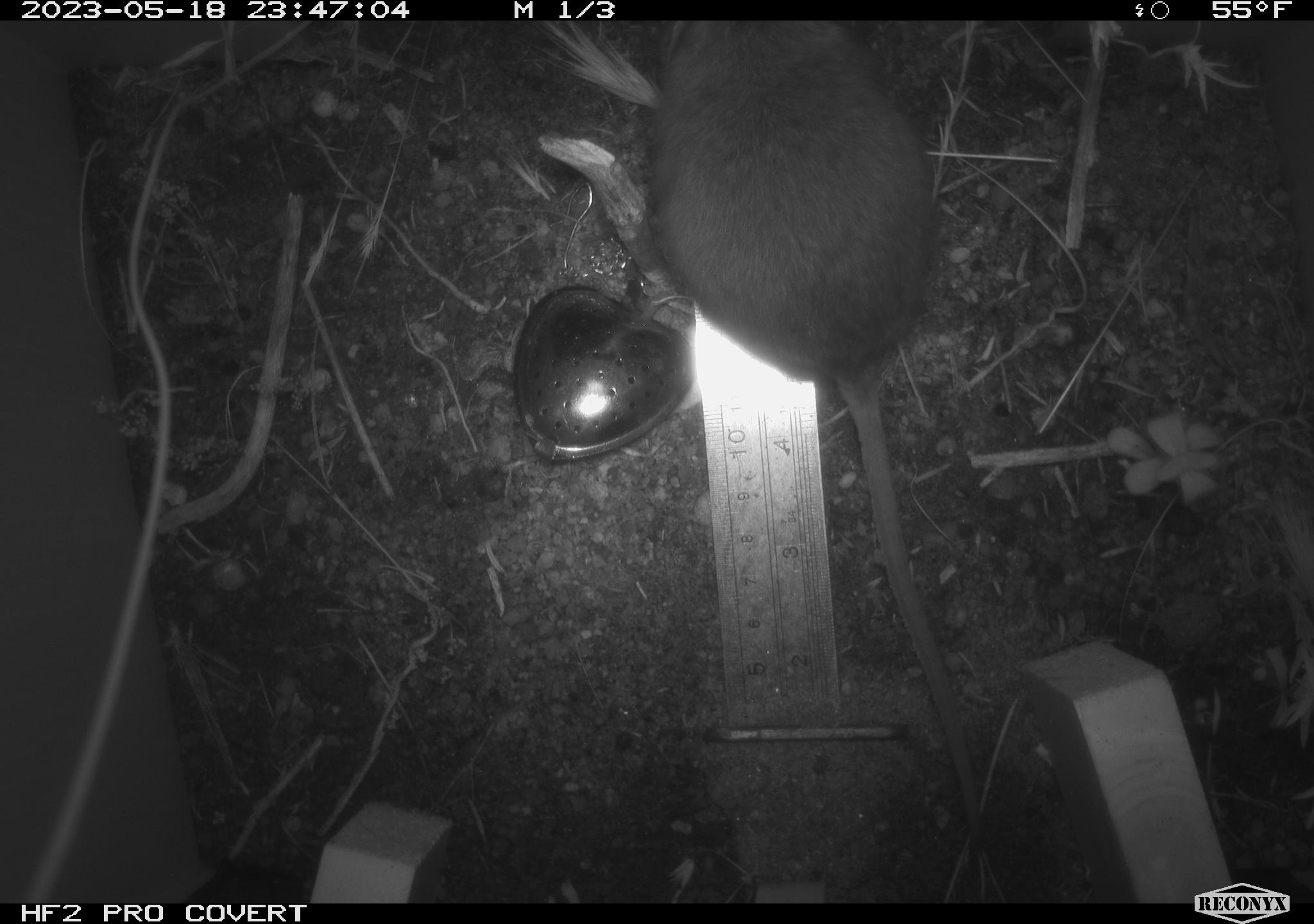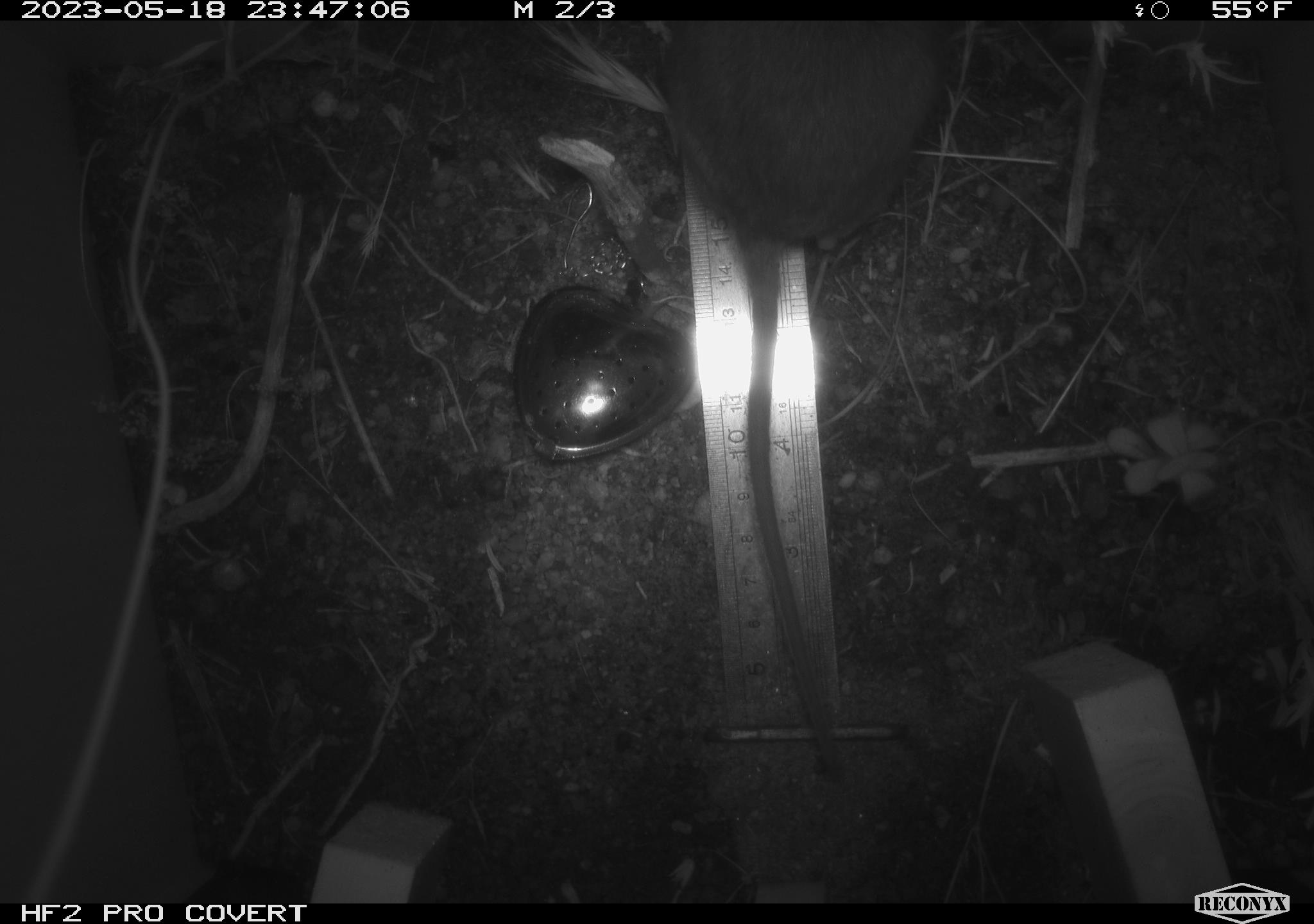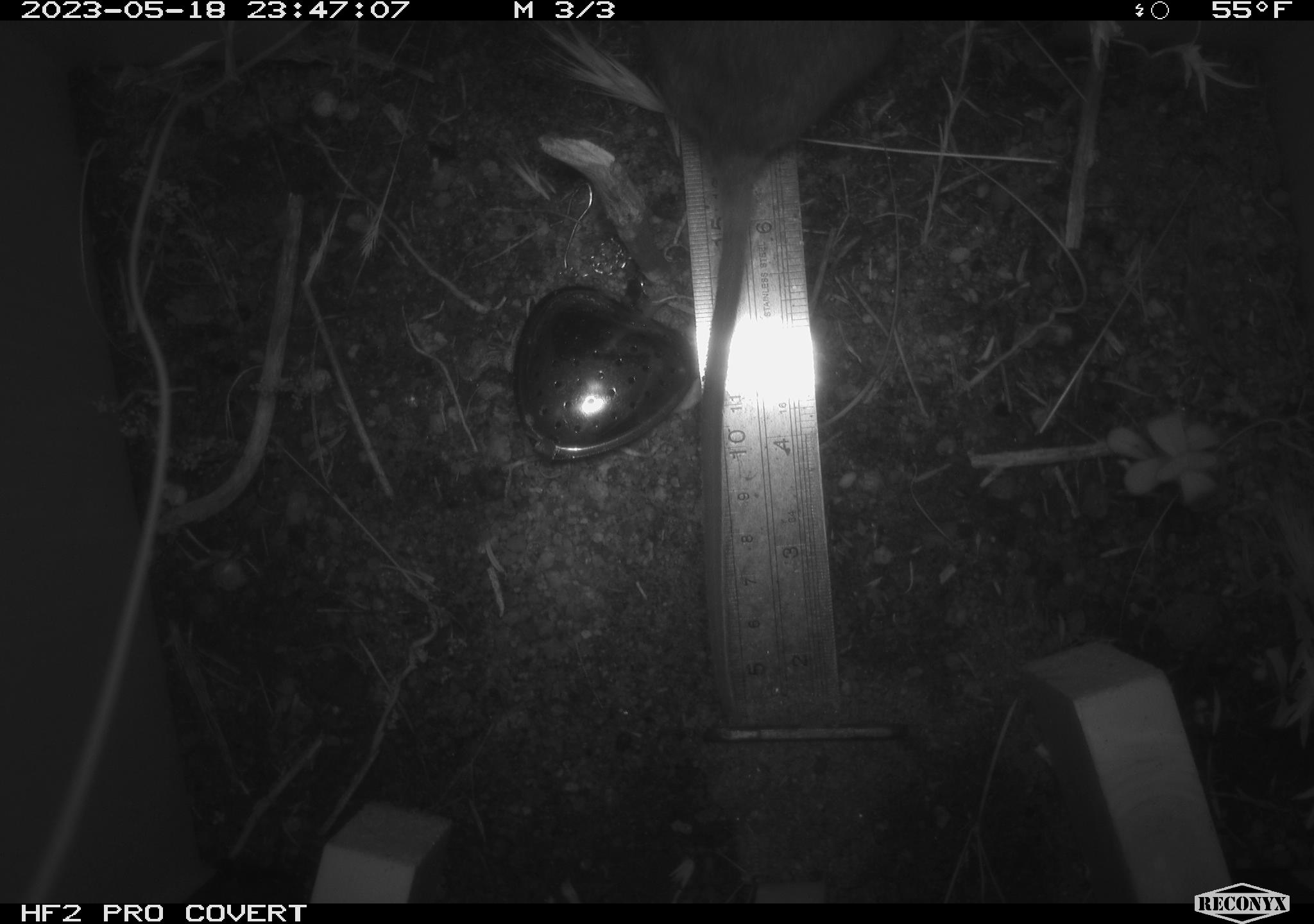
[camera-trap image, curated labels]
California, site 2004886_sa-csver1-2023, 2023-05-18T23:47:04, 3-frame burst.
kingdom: Animalia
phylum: Chordata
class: Mammalia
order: Rodentia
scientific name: Rodentia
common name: mouse species